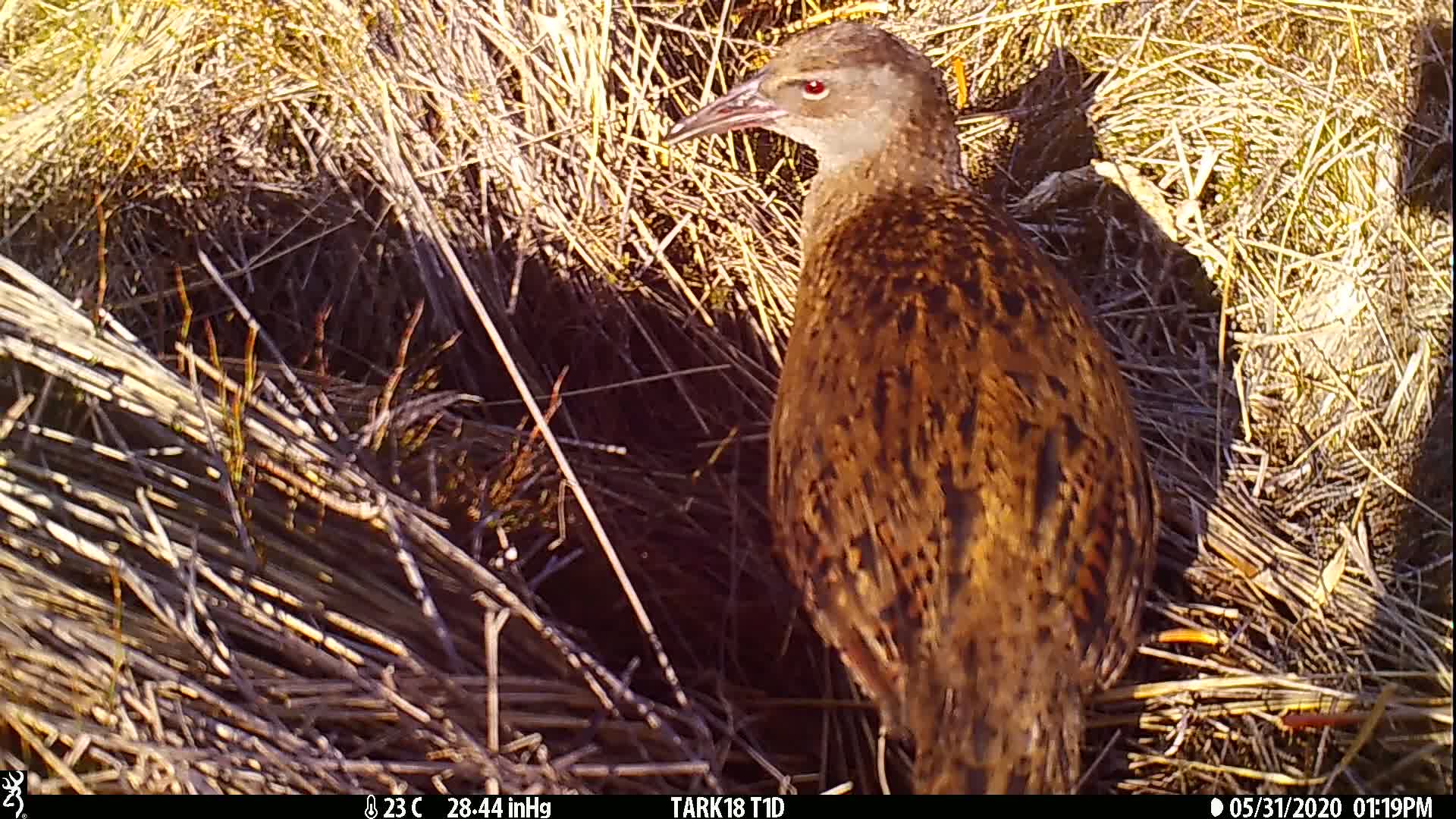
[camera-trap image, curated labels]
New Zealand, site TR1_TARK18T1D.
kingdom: Animalia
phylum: Chordata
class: Aves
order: Gruiformes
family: Rallidae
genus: Gallirallus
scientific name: Gallirallus australis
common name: weka